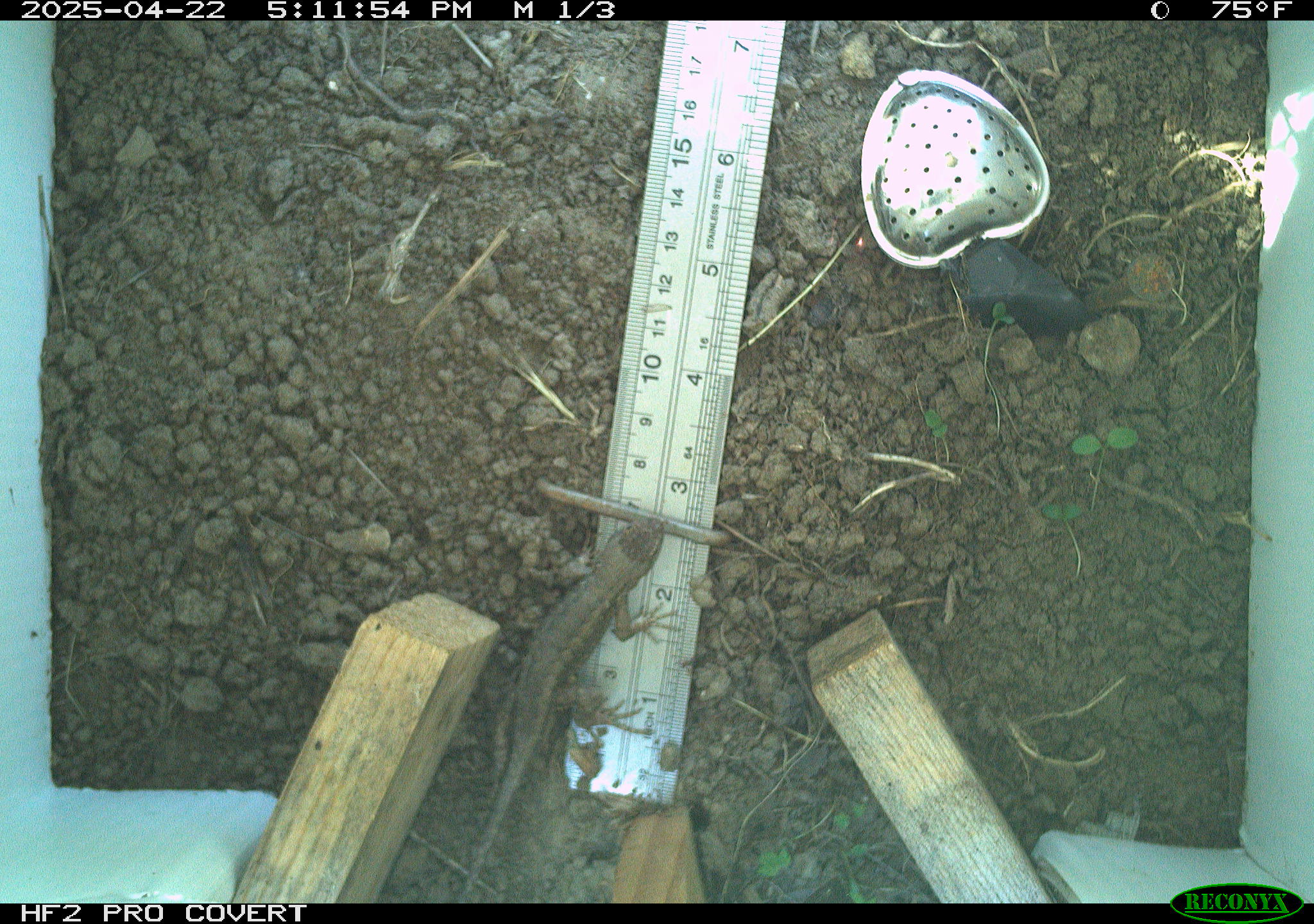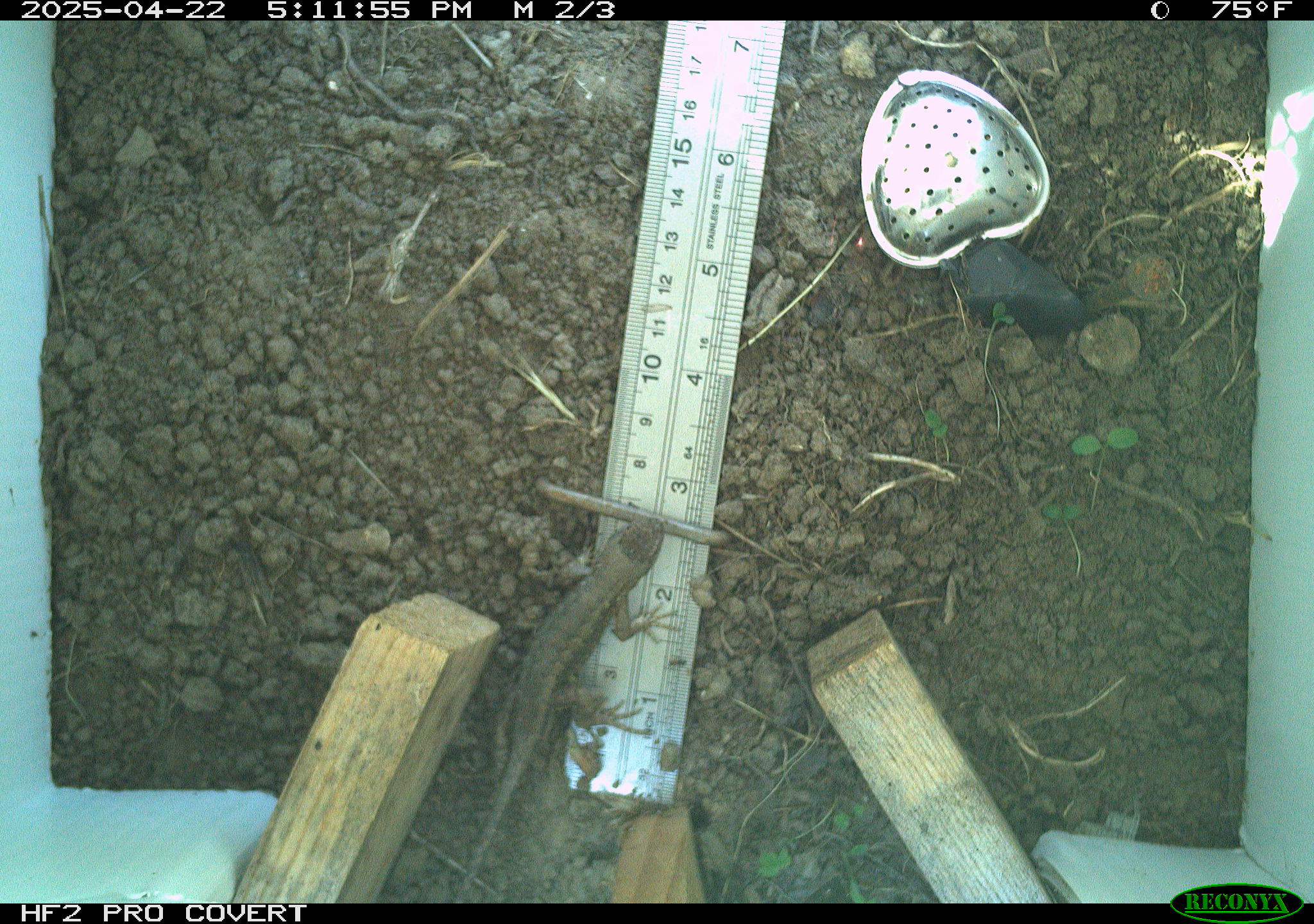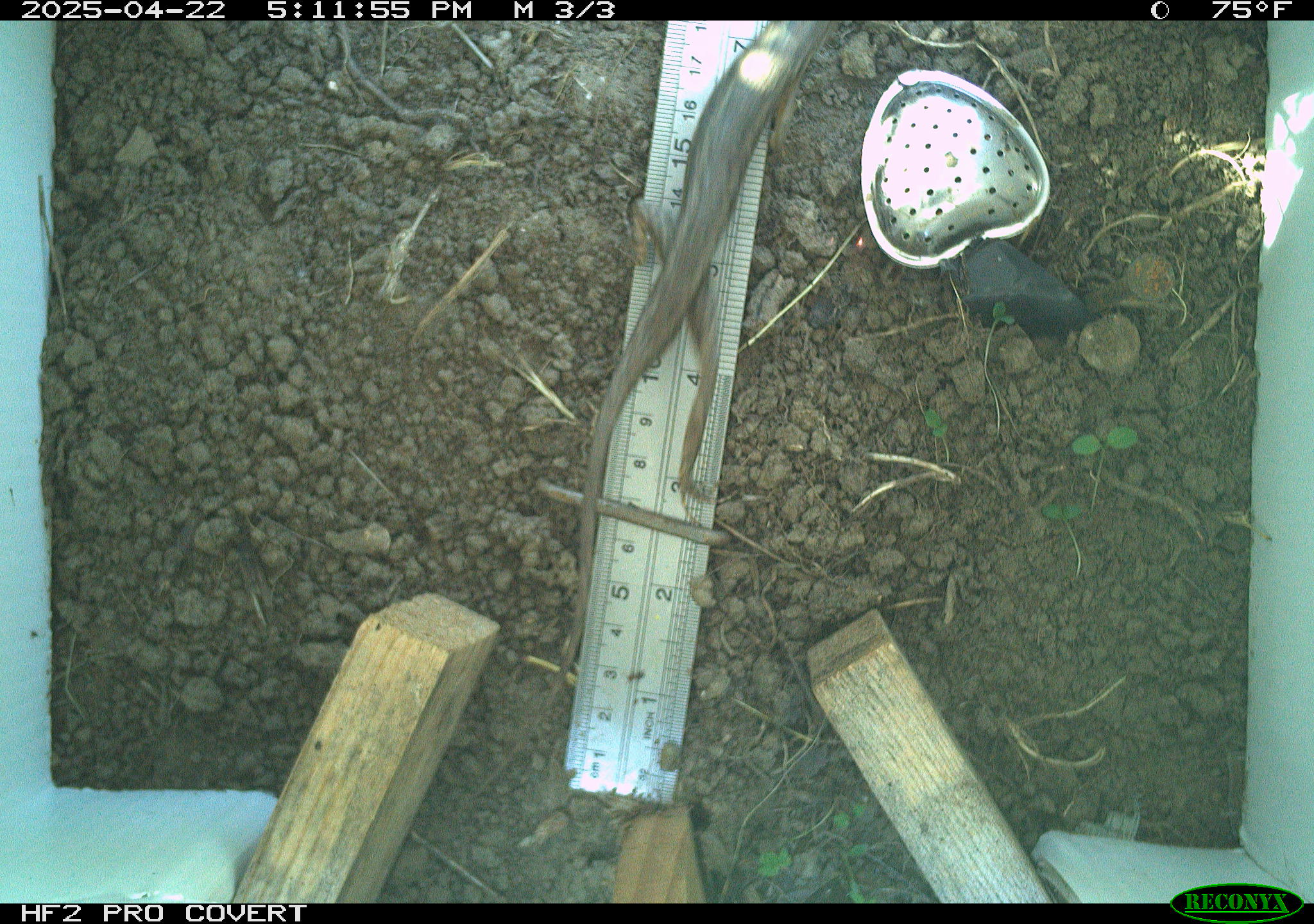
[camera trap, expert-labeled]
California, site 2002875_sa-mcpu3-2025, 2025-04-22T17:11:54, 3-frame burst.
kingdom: Animalia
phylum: Chordata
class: Reptilia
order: Squamata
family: Phrynosomatidae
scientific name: Phrynosomatidae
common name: north american spiny lizards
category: sceloporus/uta species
Sceloporus/uta species (north american spiny lizards) (Phrynosomatidae).